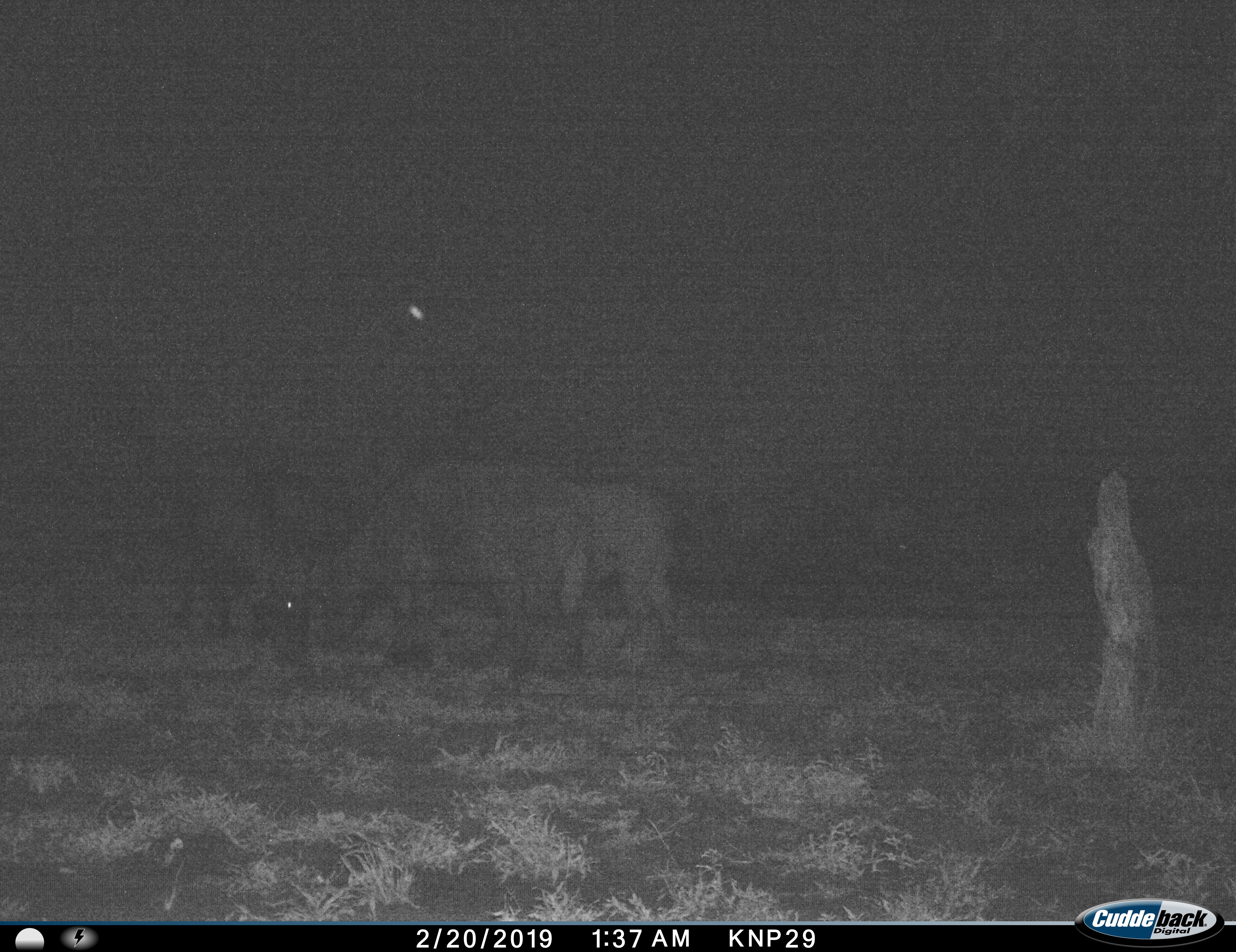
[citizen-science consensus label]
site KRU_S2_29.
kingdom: Animalia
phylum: Chordata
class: Mammalia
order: Artiodactyla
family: Bovidae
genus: Syncerus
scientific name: Syncerus caffer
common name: african buffalo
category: buffalo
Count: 3.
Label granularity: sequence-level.